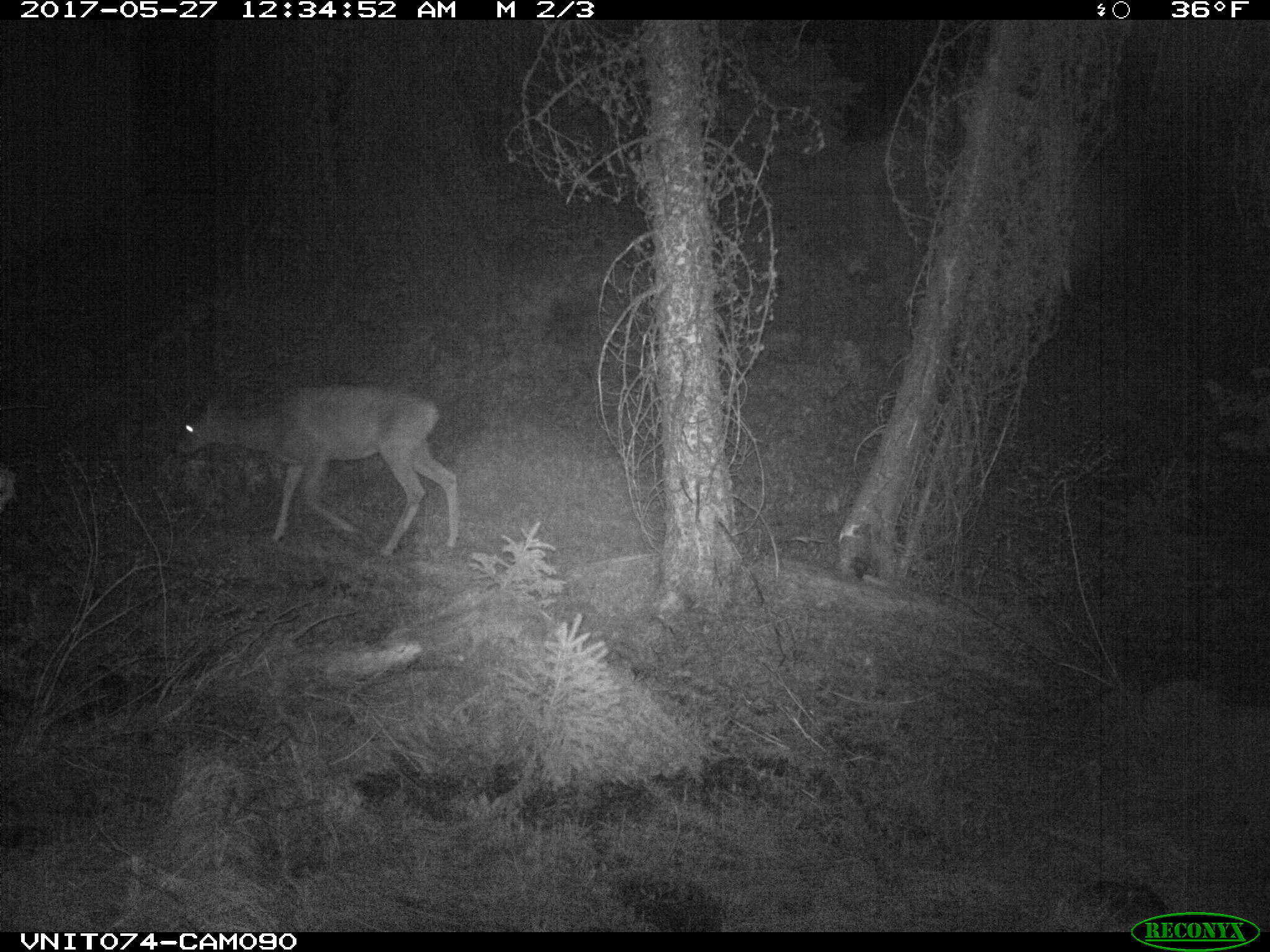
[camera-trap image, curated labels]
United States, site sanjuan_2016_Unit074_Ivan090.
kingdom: Animalia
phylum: Chordata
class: Mammalia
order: Artiodactyla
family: Cervidae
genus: Odocoileus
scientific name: Odocoileus hemionus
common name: mule deer